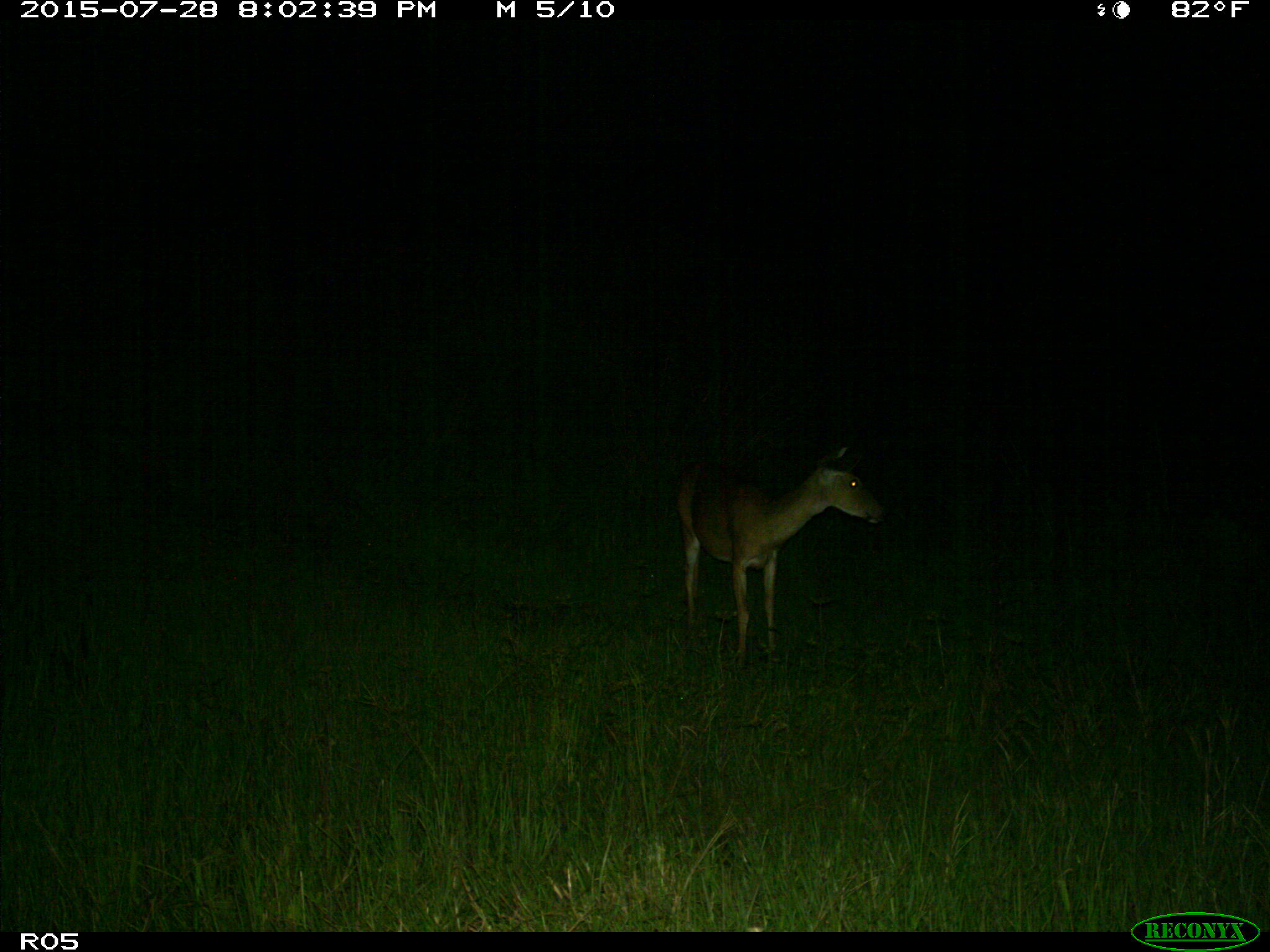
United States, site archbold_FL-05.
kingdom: Animalia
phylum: Chordata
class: Mammalia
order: Artiodactyla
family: Cervidae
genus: Odocoileus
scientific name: Odocoileus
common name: deer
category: unidentified deer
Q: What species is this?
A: Unidentified deer (deer) (Odocoileus).